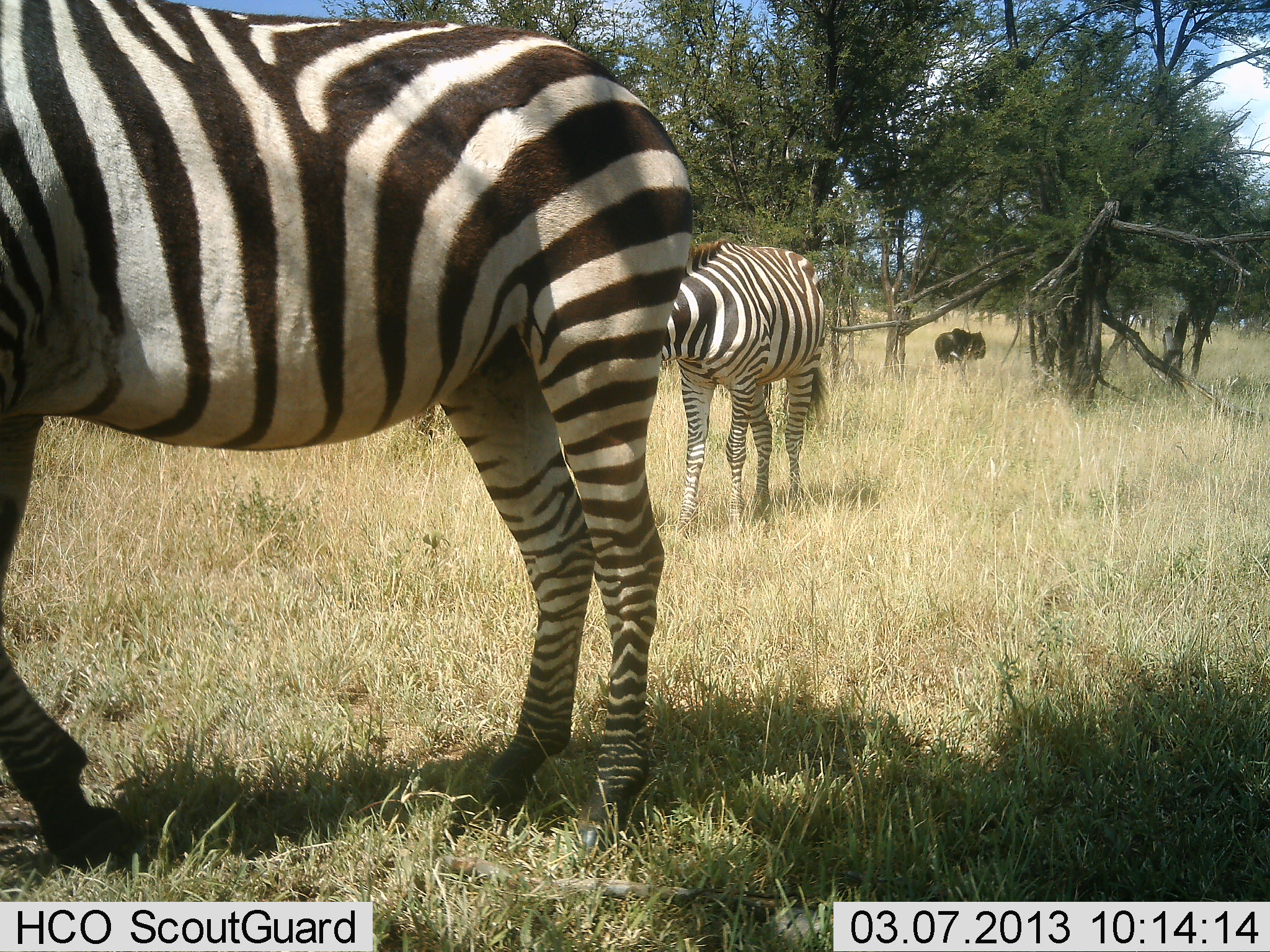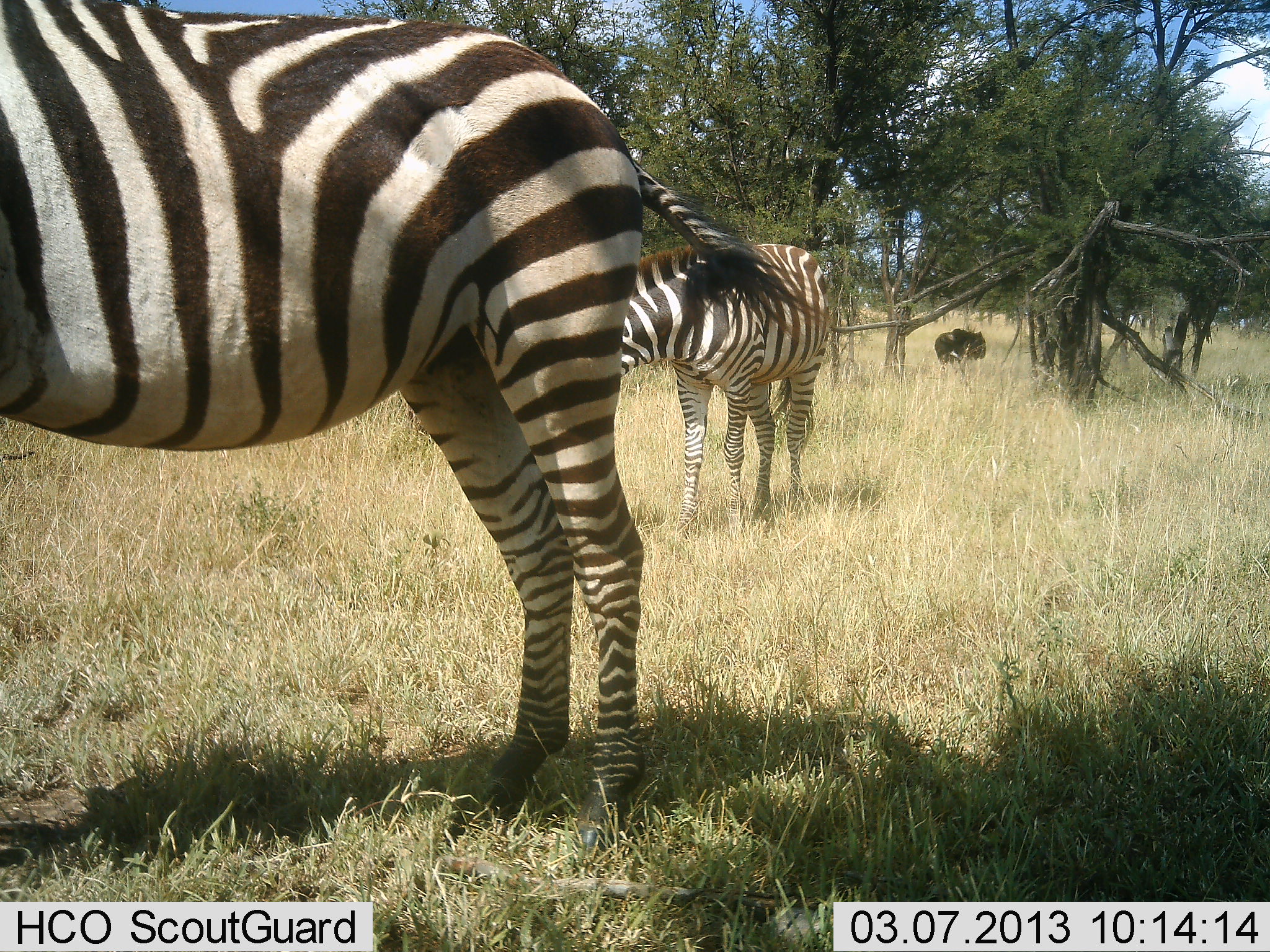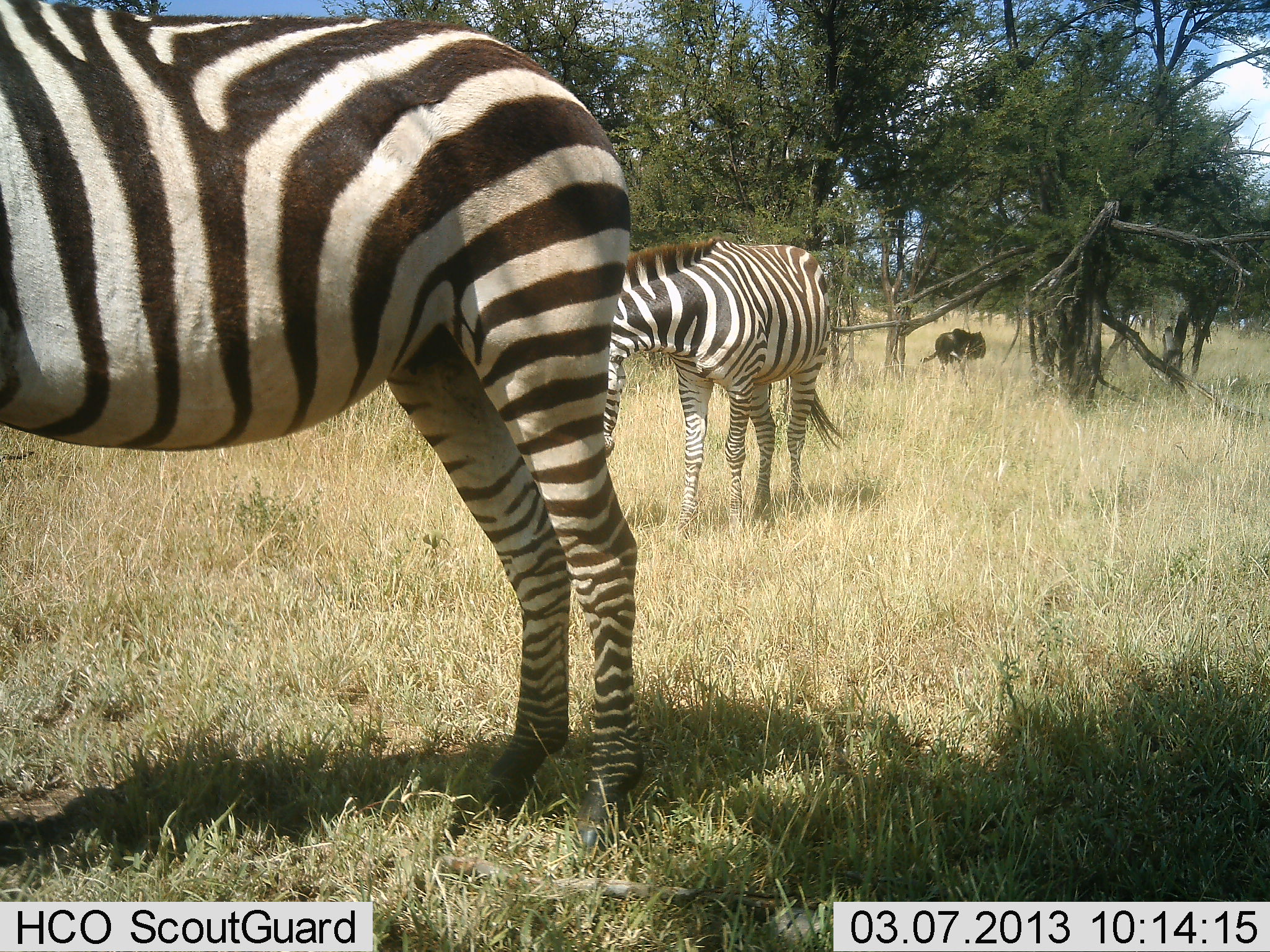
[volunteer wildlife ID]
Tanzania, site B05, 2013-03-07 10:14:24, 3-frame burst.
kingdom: Animalia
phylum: Chordata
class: Mammalia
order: Perissodactyla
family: Equidae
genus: Equus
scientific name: Equus quagga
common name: plains zebra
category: zebra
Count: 2.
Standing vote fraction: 79%.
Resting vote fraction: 7%.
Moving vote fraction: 10%.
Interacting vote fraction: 0%.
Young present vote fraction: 3%.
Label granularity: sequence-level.